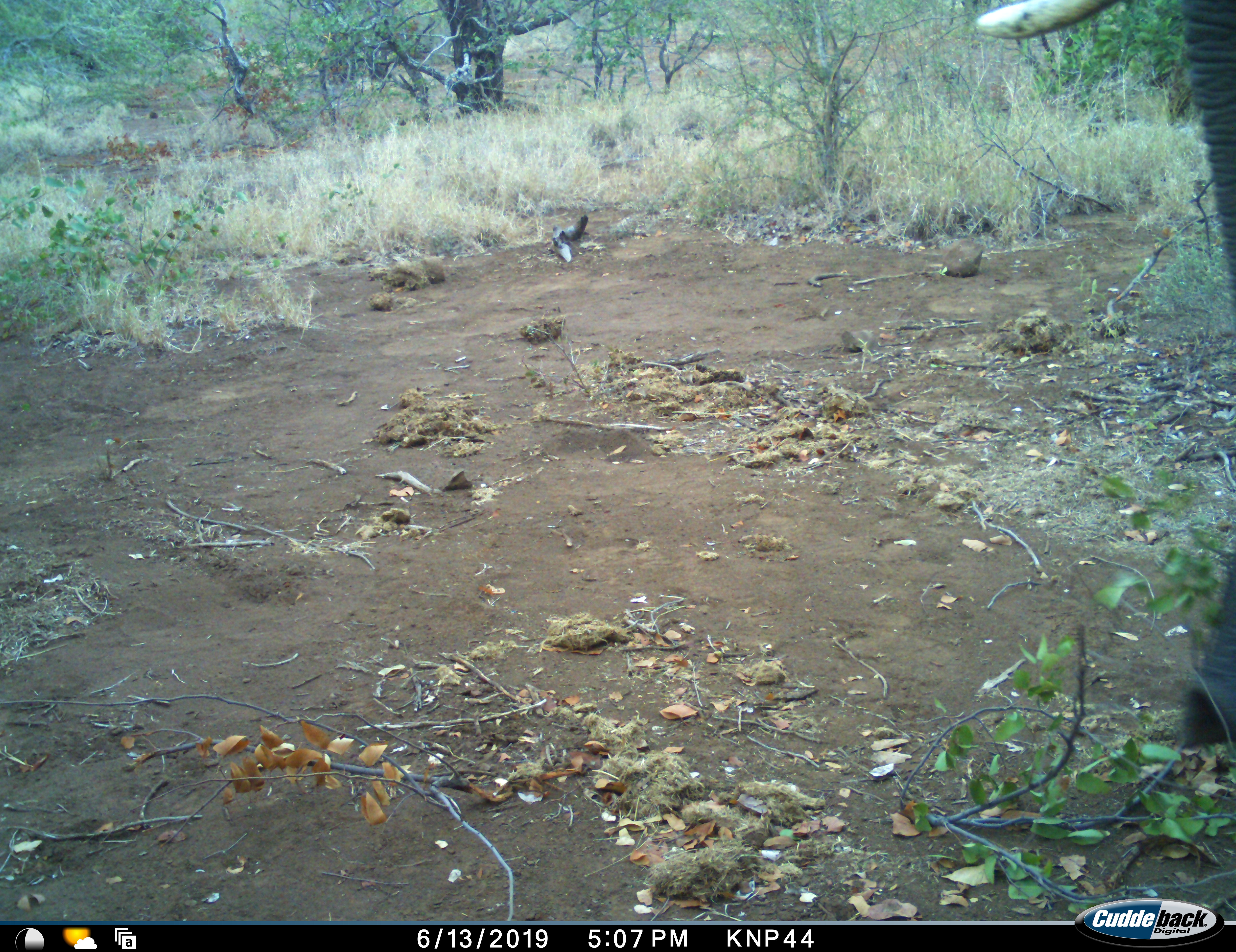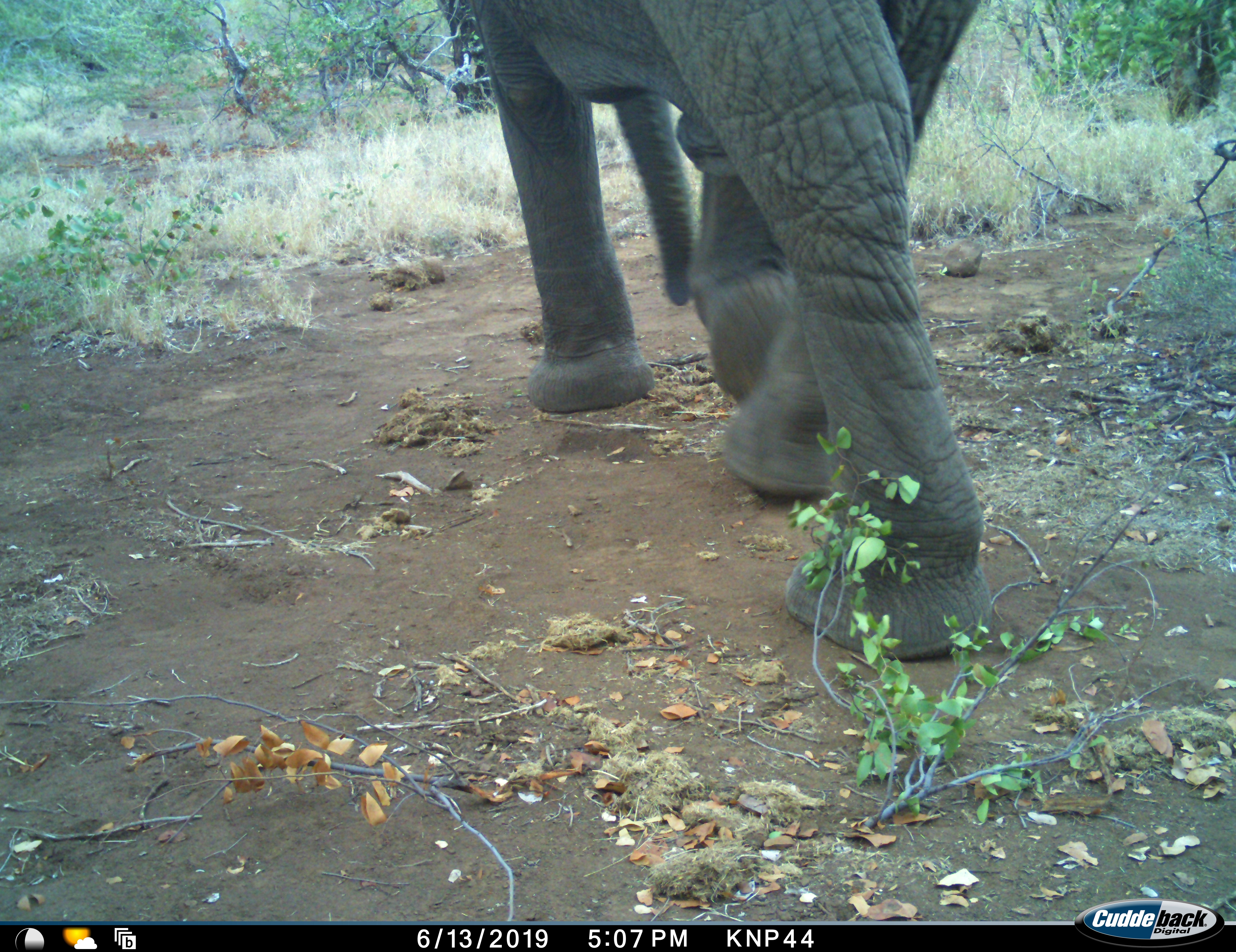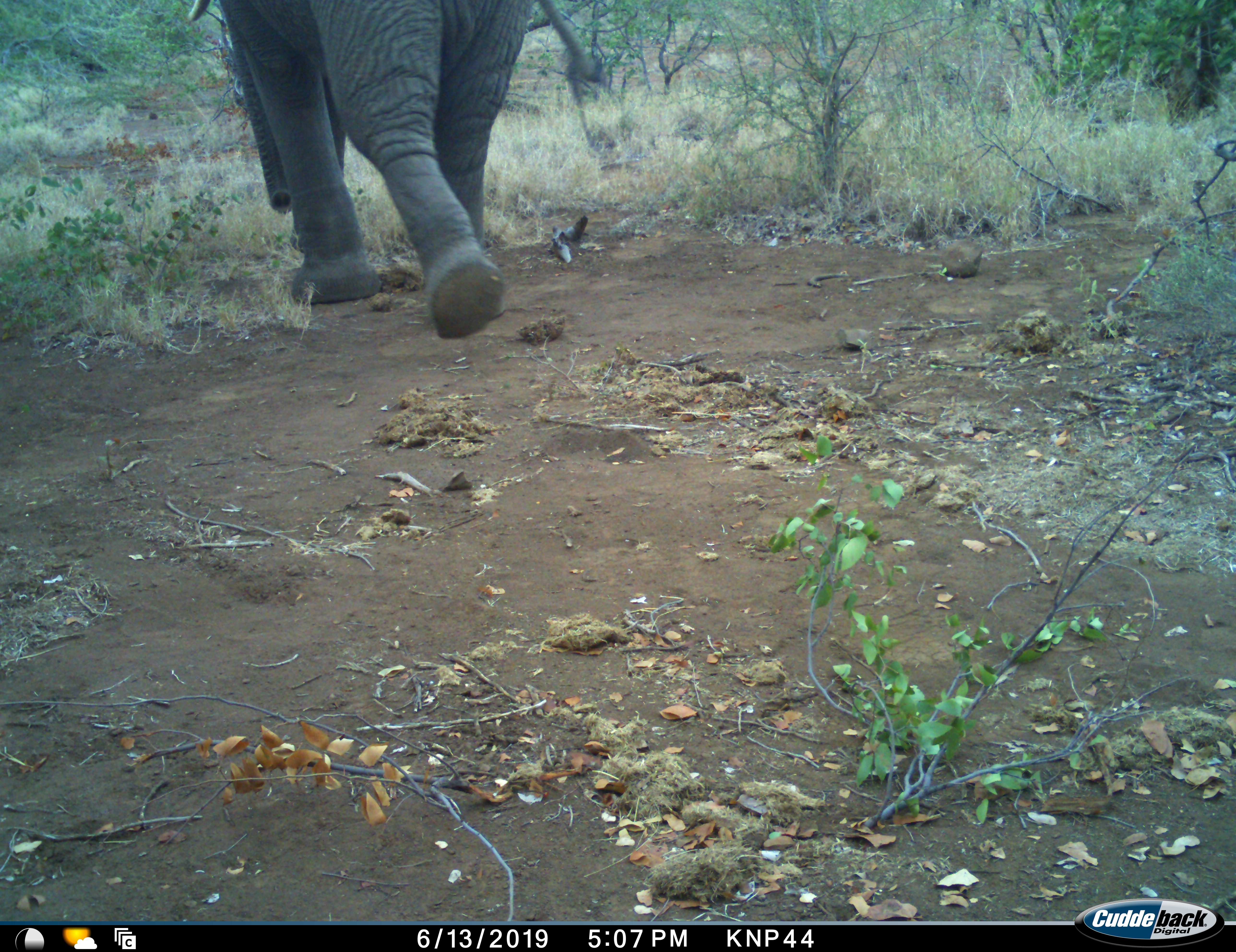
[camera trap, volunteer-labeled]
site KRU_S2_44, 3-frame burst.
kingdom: Animalia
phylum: Chordata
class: Mammalia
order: Proboscidea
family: Elephantidae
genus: Loxodonta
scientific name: Loxodonta africana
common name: african bush elephant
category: elephant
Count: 1.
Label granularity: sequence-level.